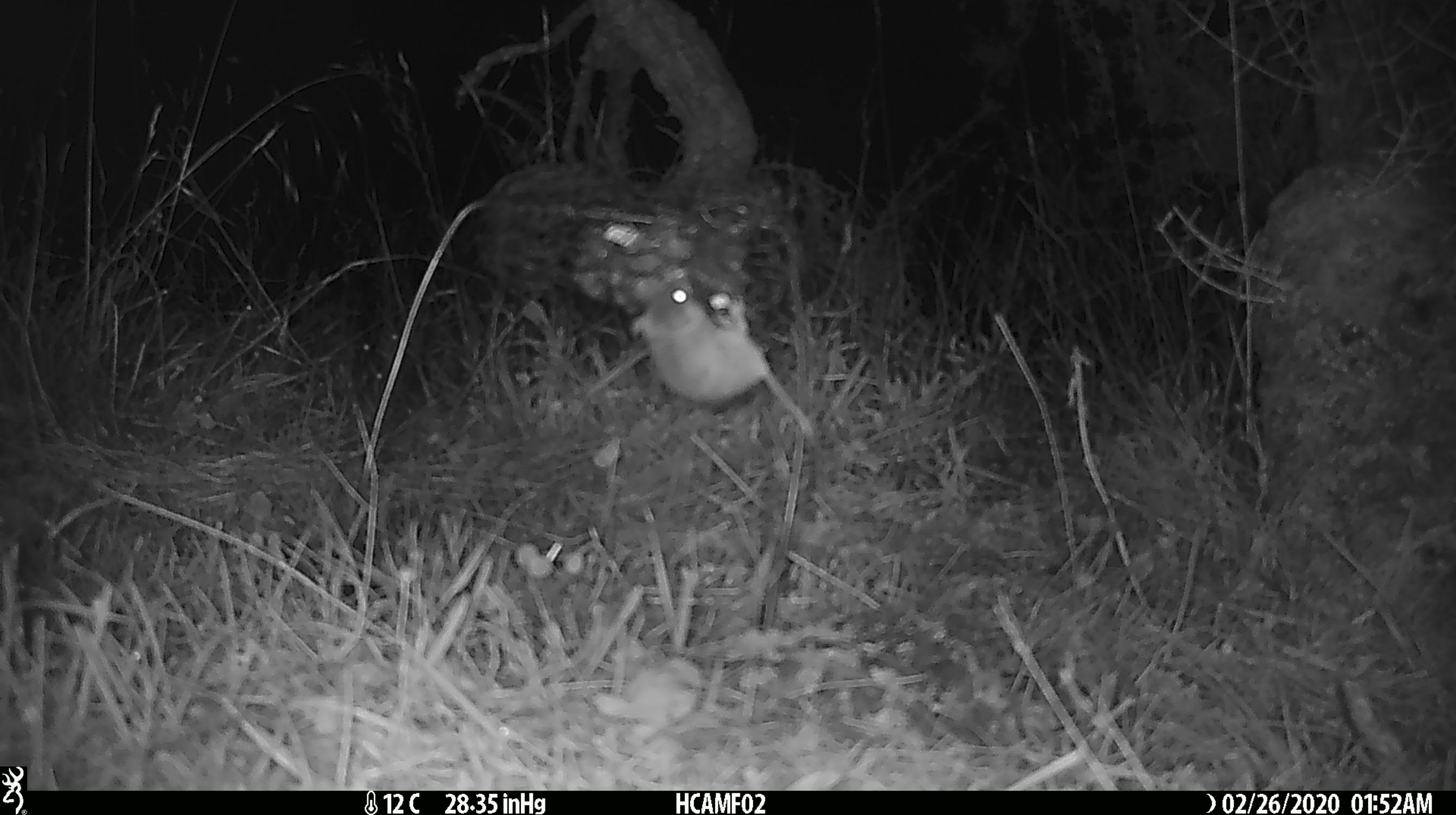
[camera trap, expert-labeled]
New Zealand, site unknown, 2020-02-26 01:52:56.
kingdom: Animalia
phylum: Chordata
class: Mammalia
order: Rodentia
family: Muridae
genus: Mus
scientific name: Mus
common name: mouse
Mouse (Mus).